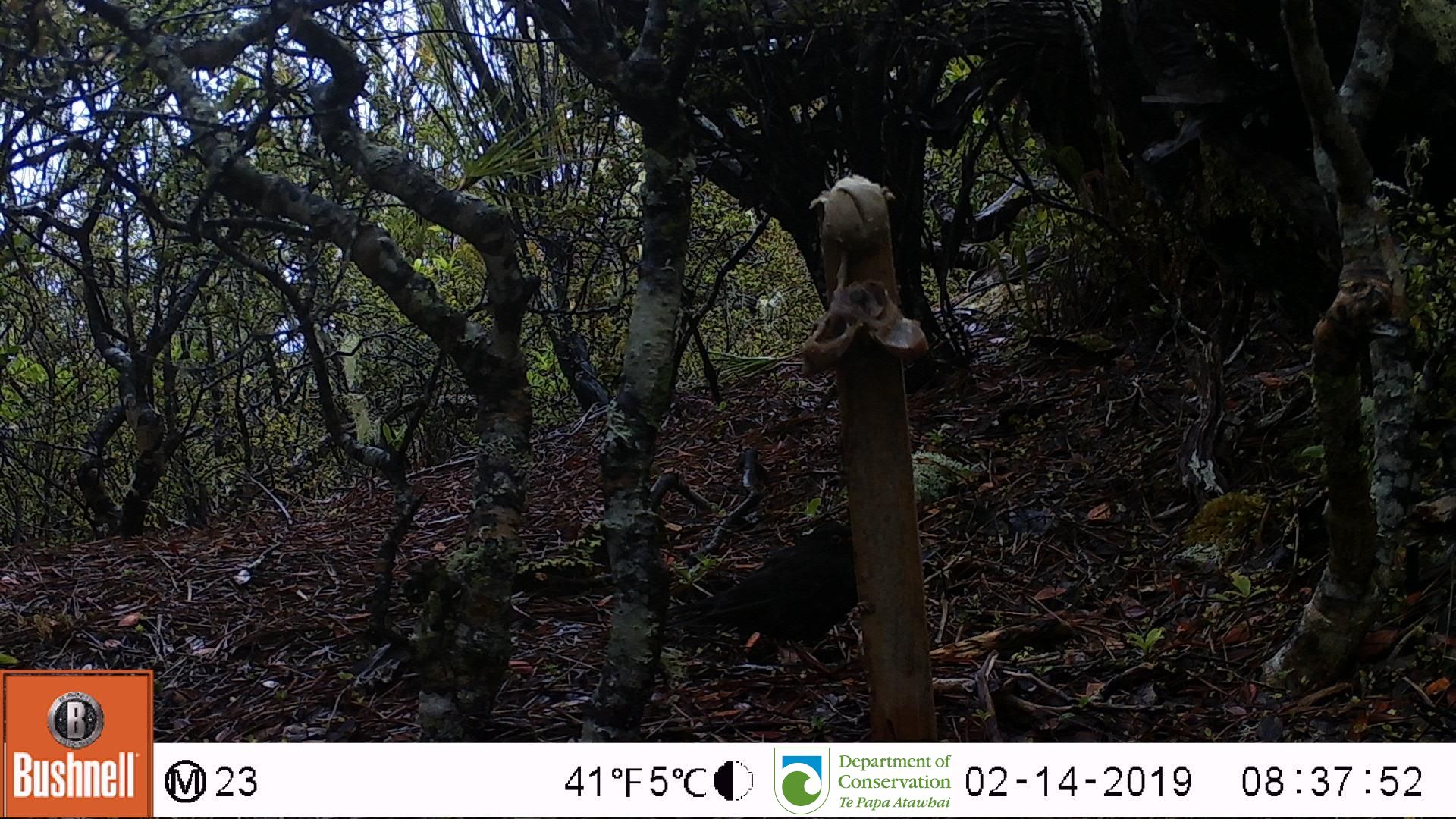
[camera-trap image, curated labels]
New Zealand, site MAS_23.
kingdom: Animalia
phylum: Chordata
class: Aves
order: Passeriformes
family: Turdidae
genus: Turdus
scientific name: Turdus merula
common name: eurasian blackbird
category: blackbird